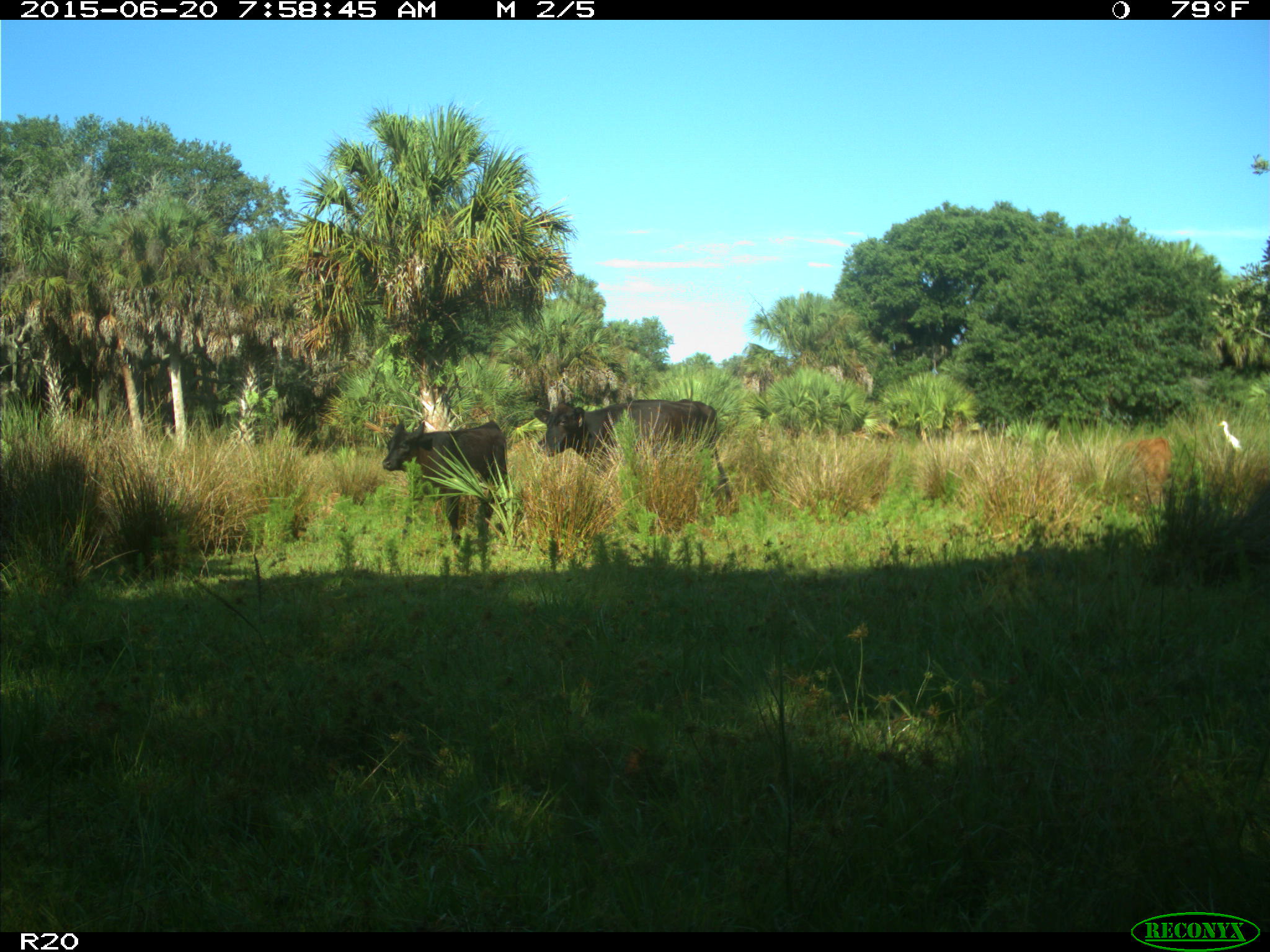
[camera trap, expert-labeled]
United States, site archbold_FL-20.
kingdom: Animalia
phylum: Chordata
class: Mammalia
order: Artiodactyla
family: Bovidae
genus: Bos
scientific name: Bos taurus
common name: domestic cow